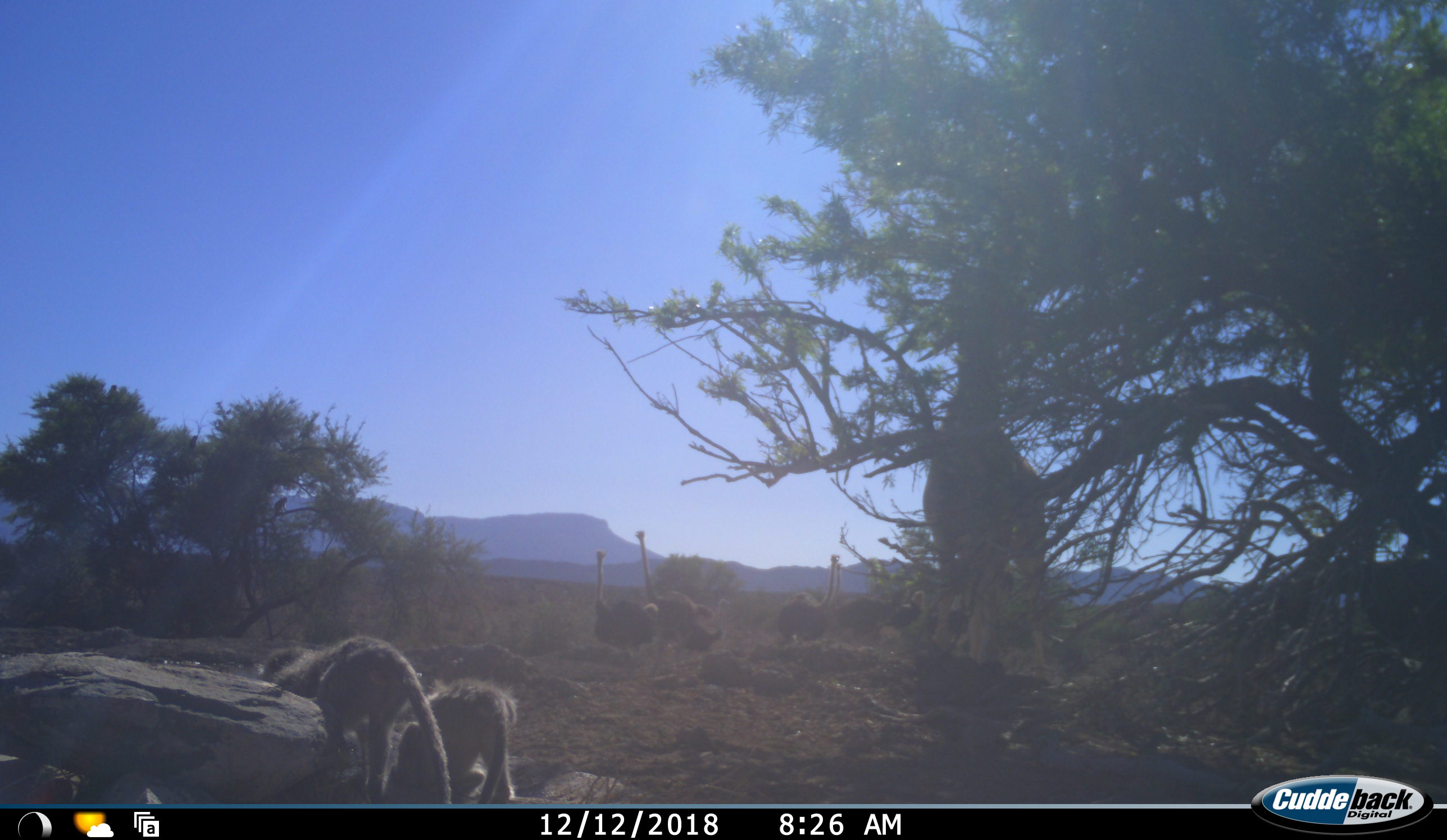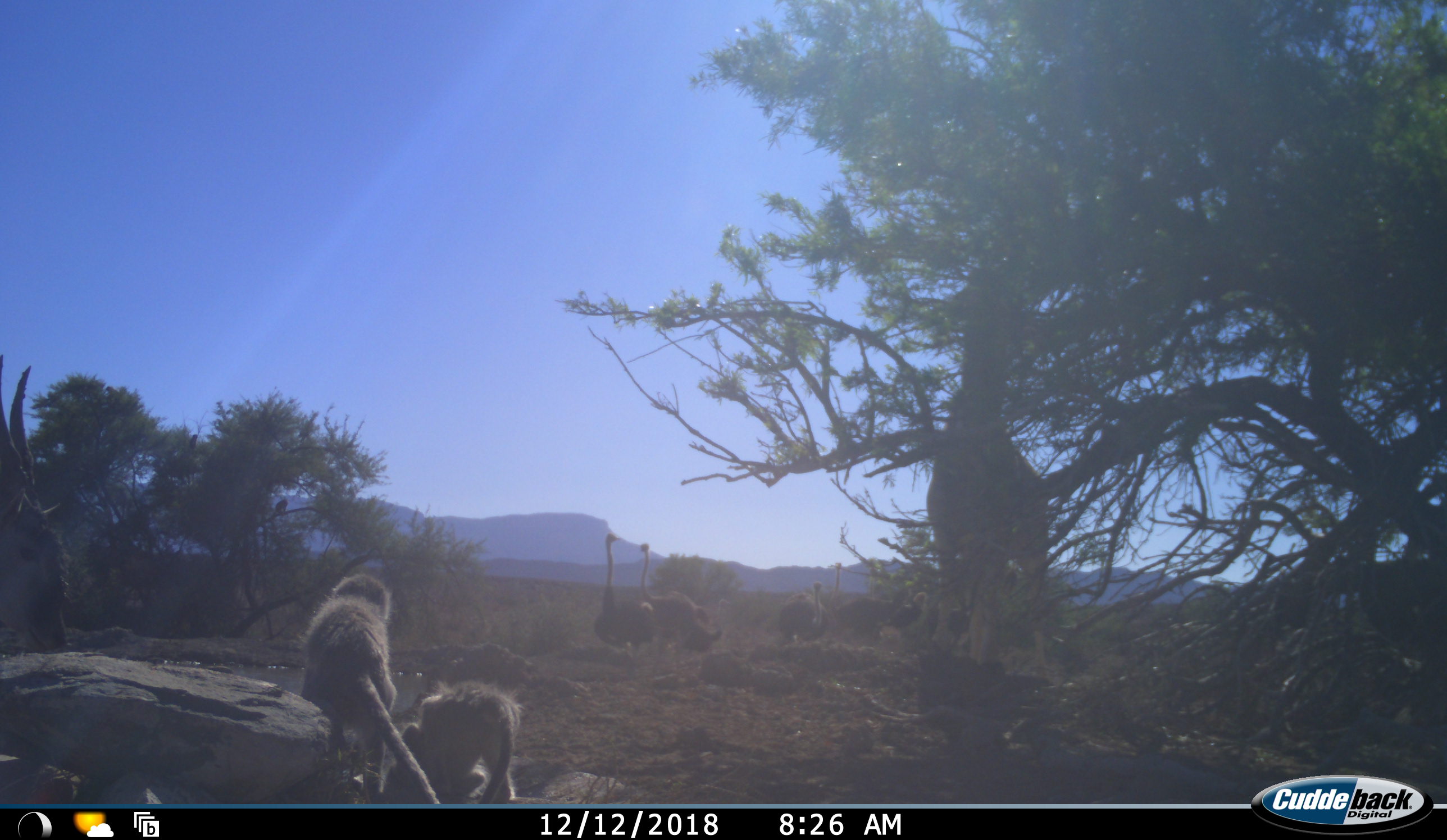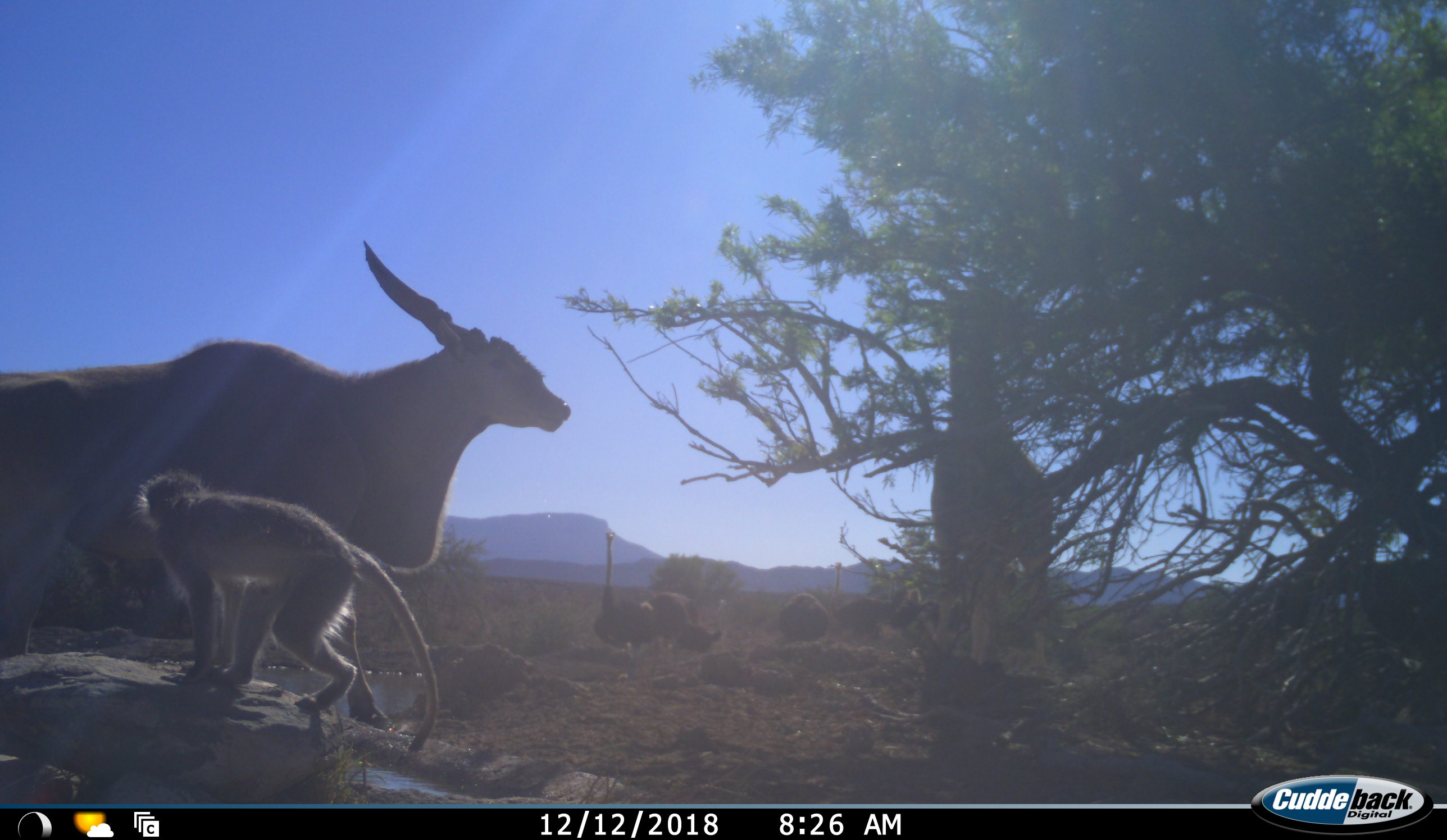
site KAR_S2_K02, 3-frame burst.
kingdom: Animalia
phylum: Chordata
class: Mammalia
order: Artiodactyla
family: Bovidae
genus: Tragelaphus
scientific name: Tragelaphus oryx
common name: eland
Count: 1.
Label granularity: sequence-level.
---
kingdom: Animalia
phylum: Chordata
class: Mammalia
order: Primates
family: Cercopithecidae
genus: Chlorocebus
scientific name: Chlorocebus pygerythrus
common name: vervet monkey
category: monkeyvervet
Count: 2.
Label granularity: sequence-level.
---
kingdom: Animalia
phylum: Chordata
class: Aves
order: Struthioniformes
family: Struthionidae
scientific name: Struthionidae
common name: ostrich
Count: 4.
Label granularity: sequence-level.